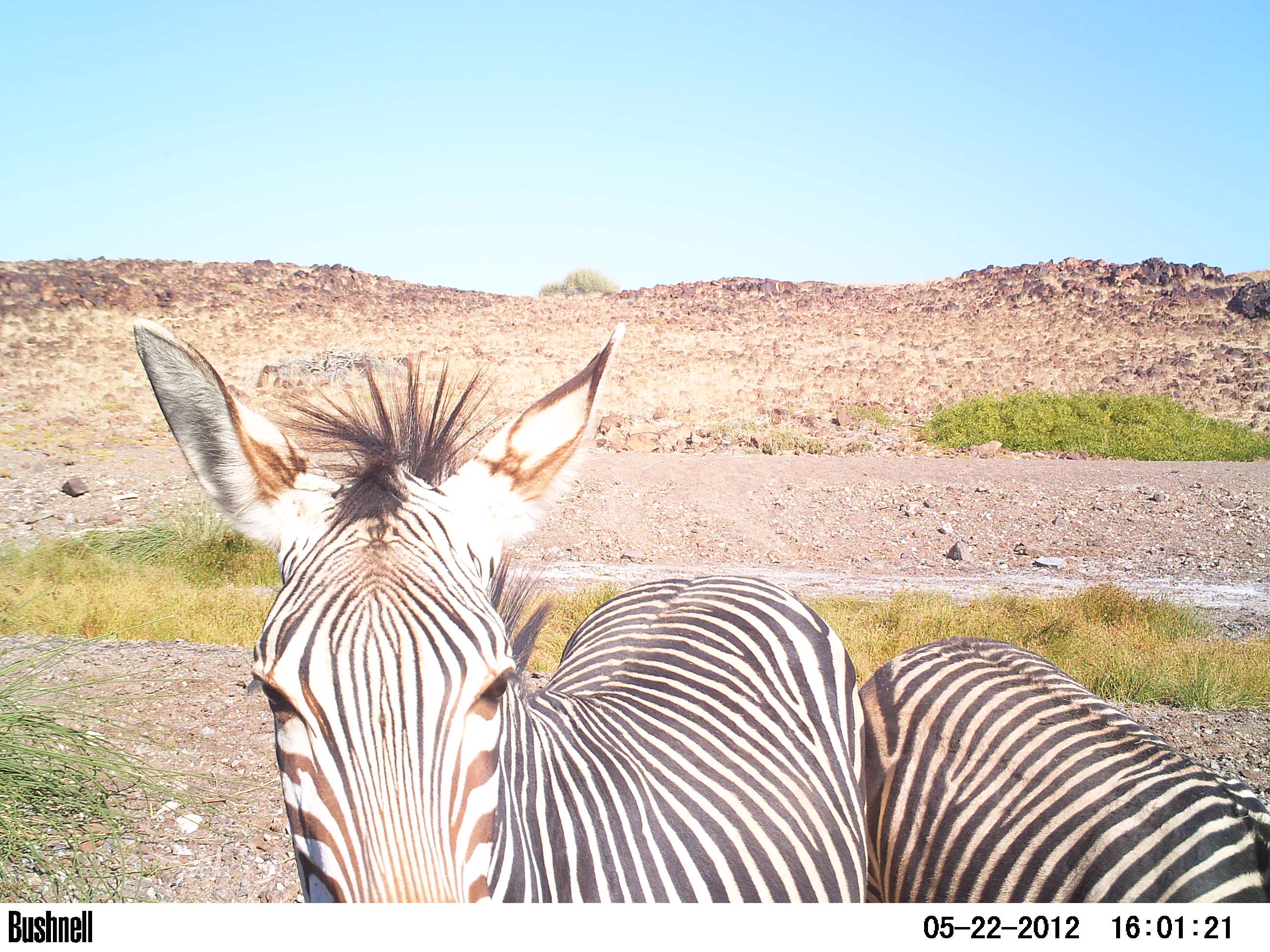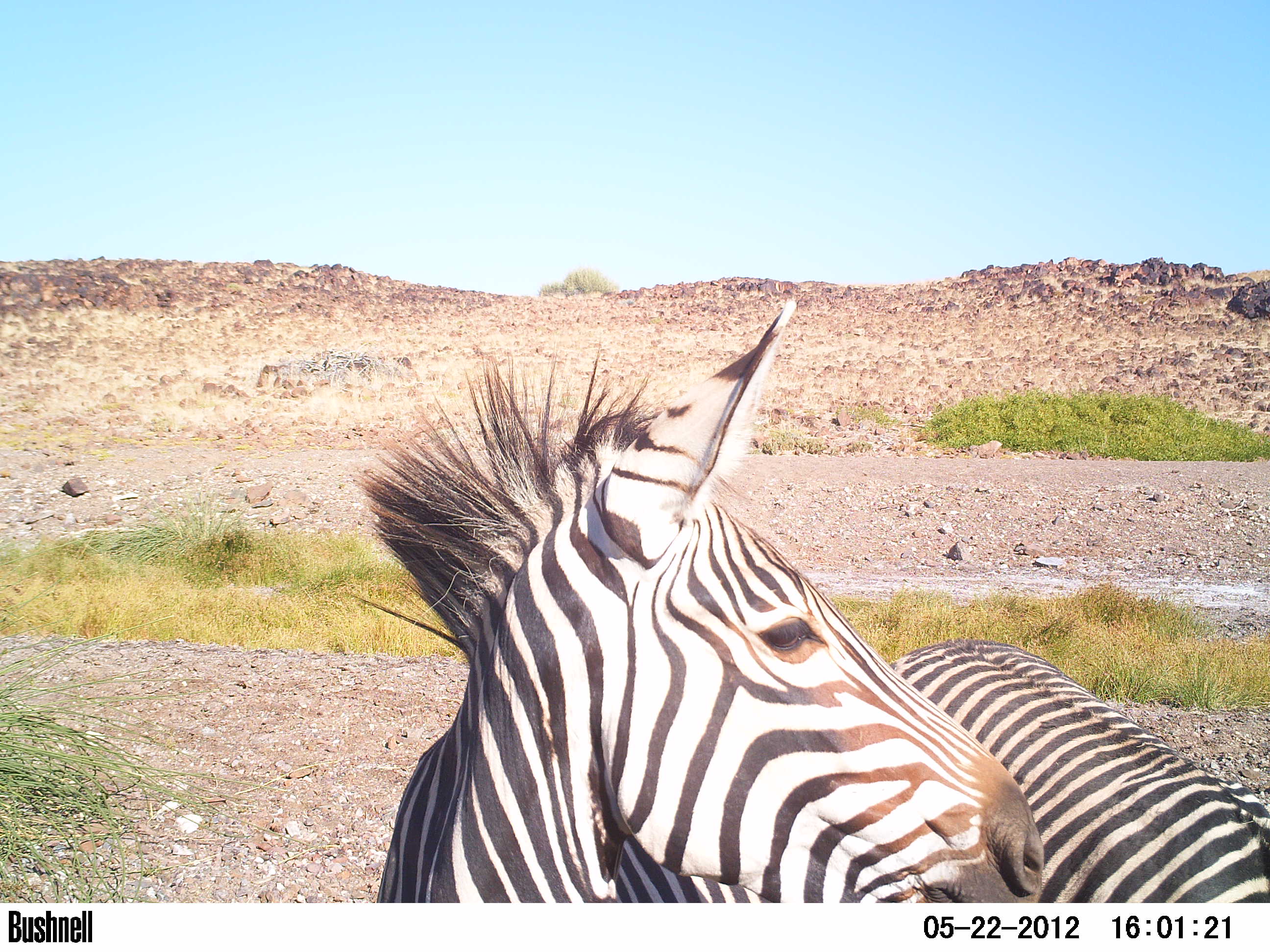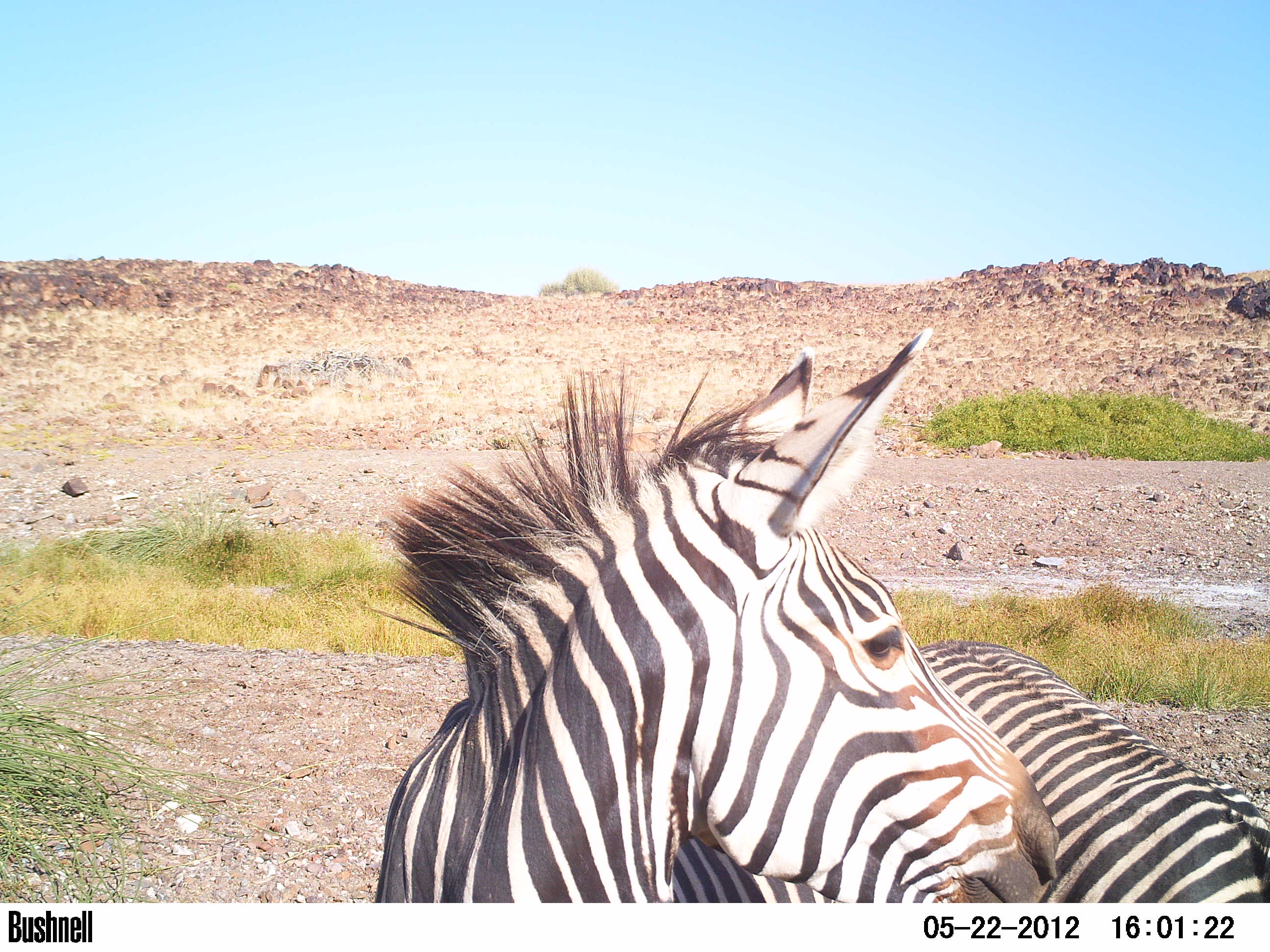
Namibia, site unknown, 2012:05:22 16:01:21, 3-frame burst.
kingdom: Animalia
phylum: Chordata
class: Mammalia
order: Perissodactyla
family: Equidae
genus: Equus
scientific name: Equus zebra hartmannae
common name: hartmann's mountain zebra